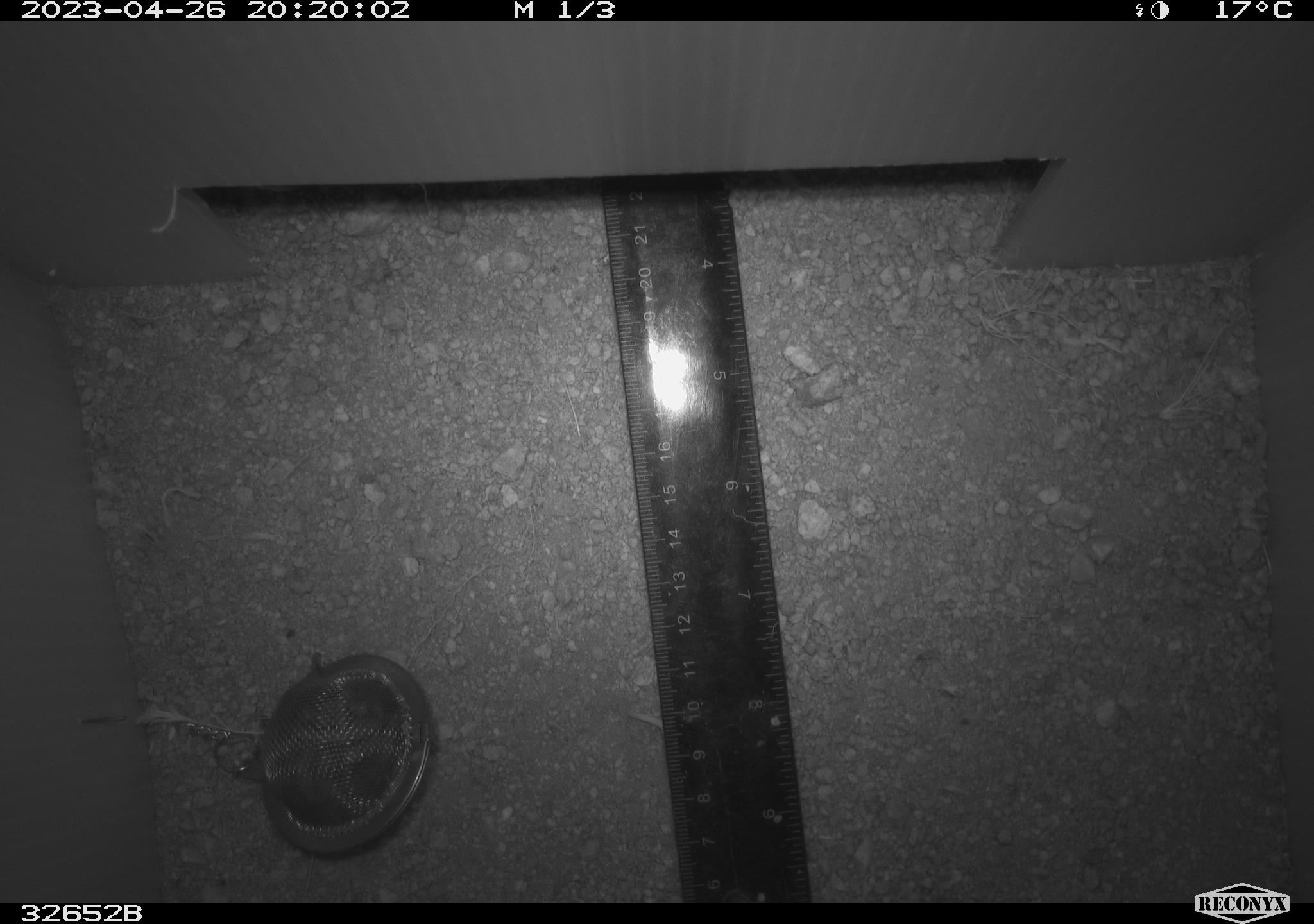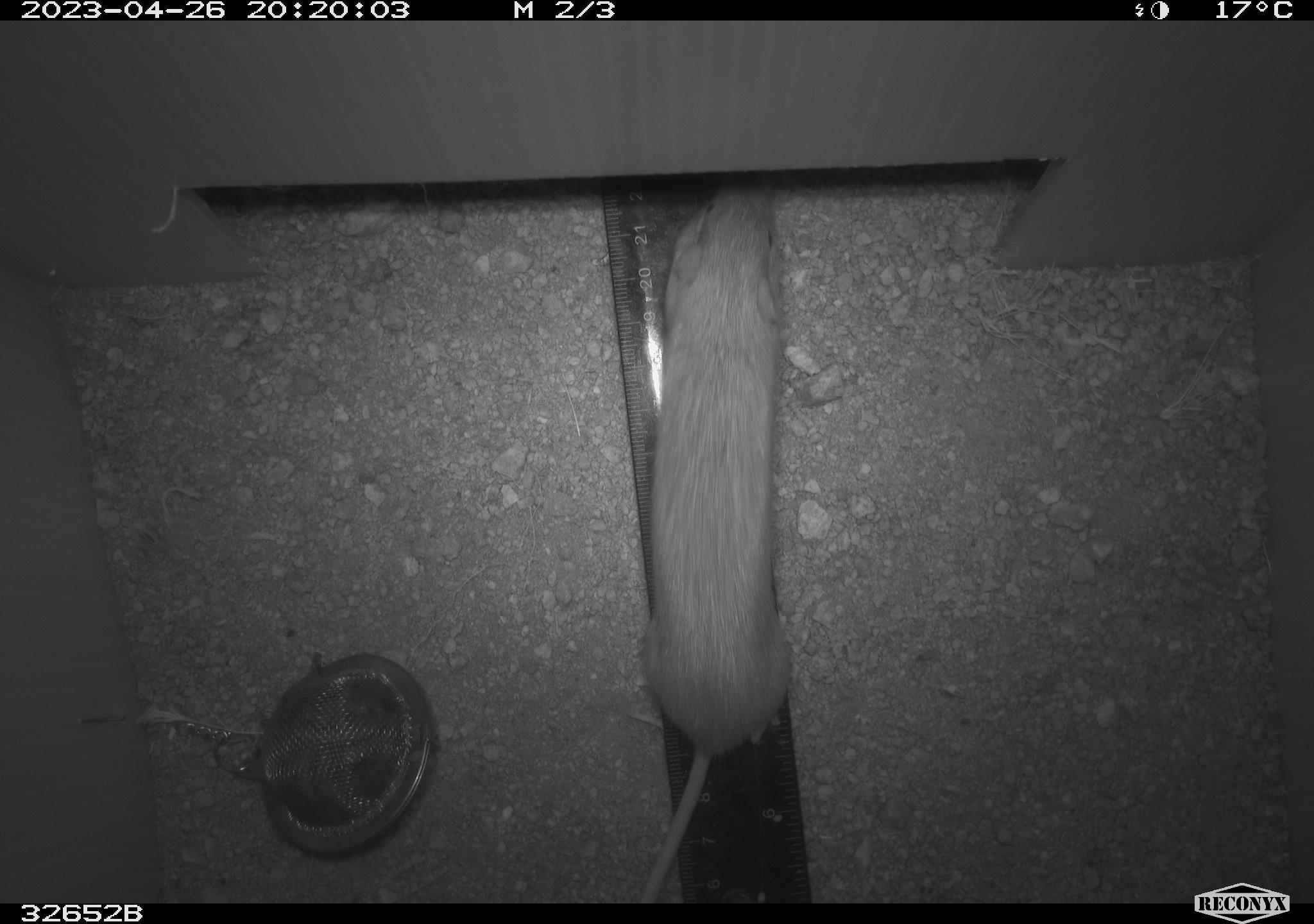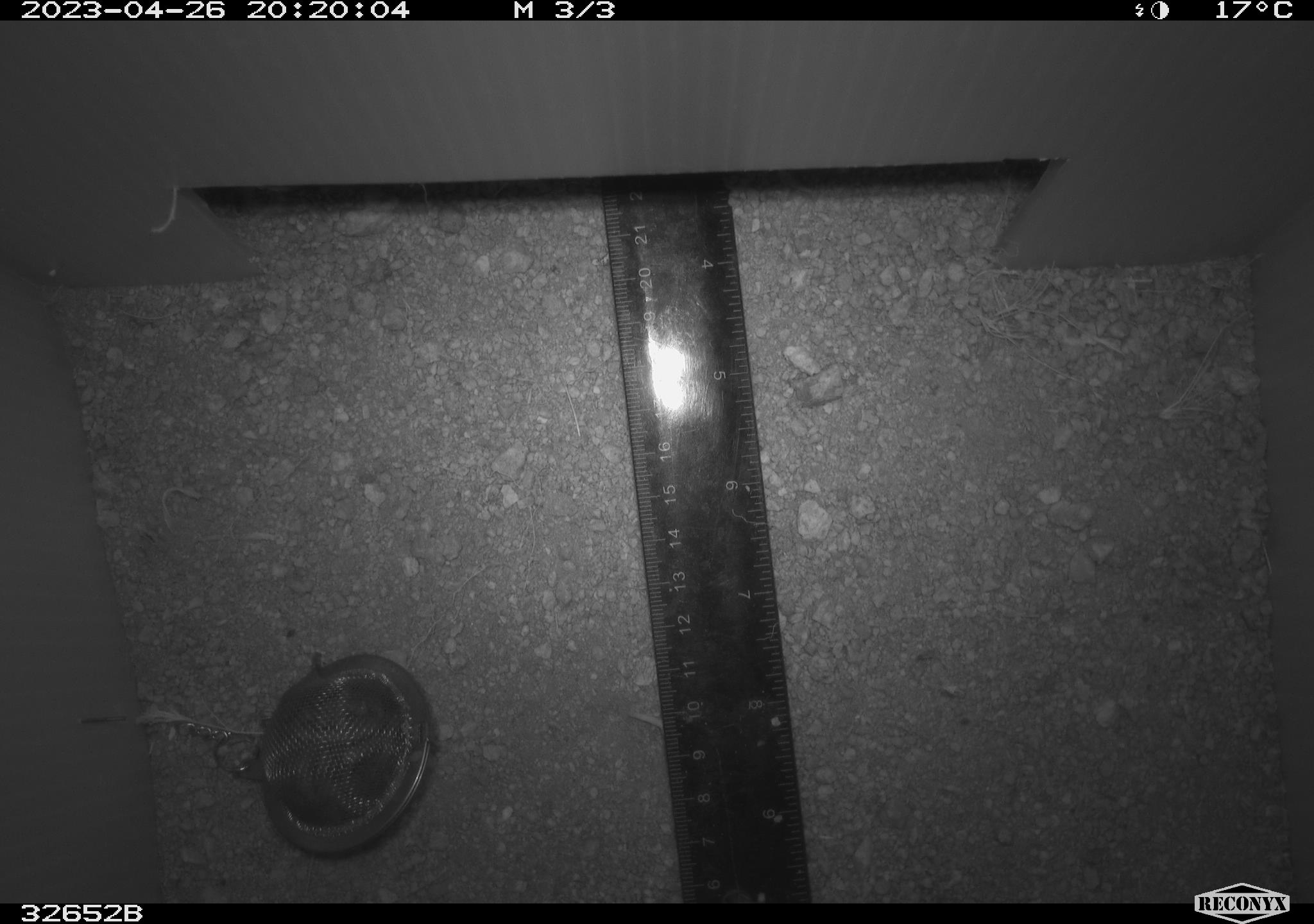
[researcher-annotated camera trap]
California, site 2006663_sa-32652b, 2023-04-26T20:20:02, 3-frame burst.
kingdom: Animalia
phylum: Chordata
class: Mammalia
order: Rodentia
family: Heteromyidae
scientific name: Heteromyidae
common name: kangaroo rats and pocket mice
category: heteromyidae family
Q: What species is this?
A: Heteromyidae family (kangaroo rats and pocket mice) (Heteromyidae).